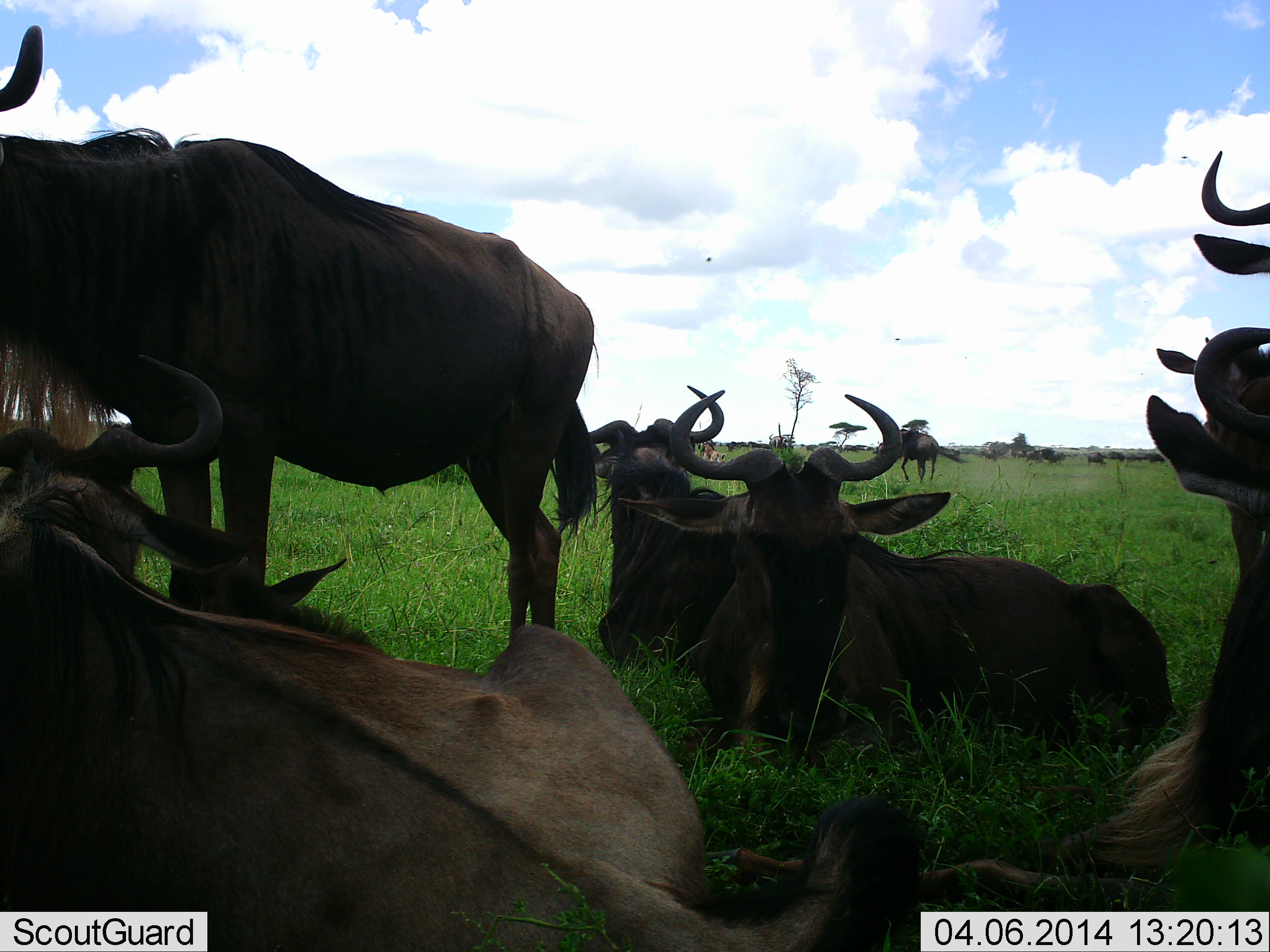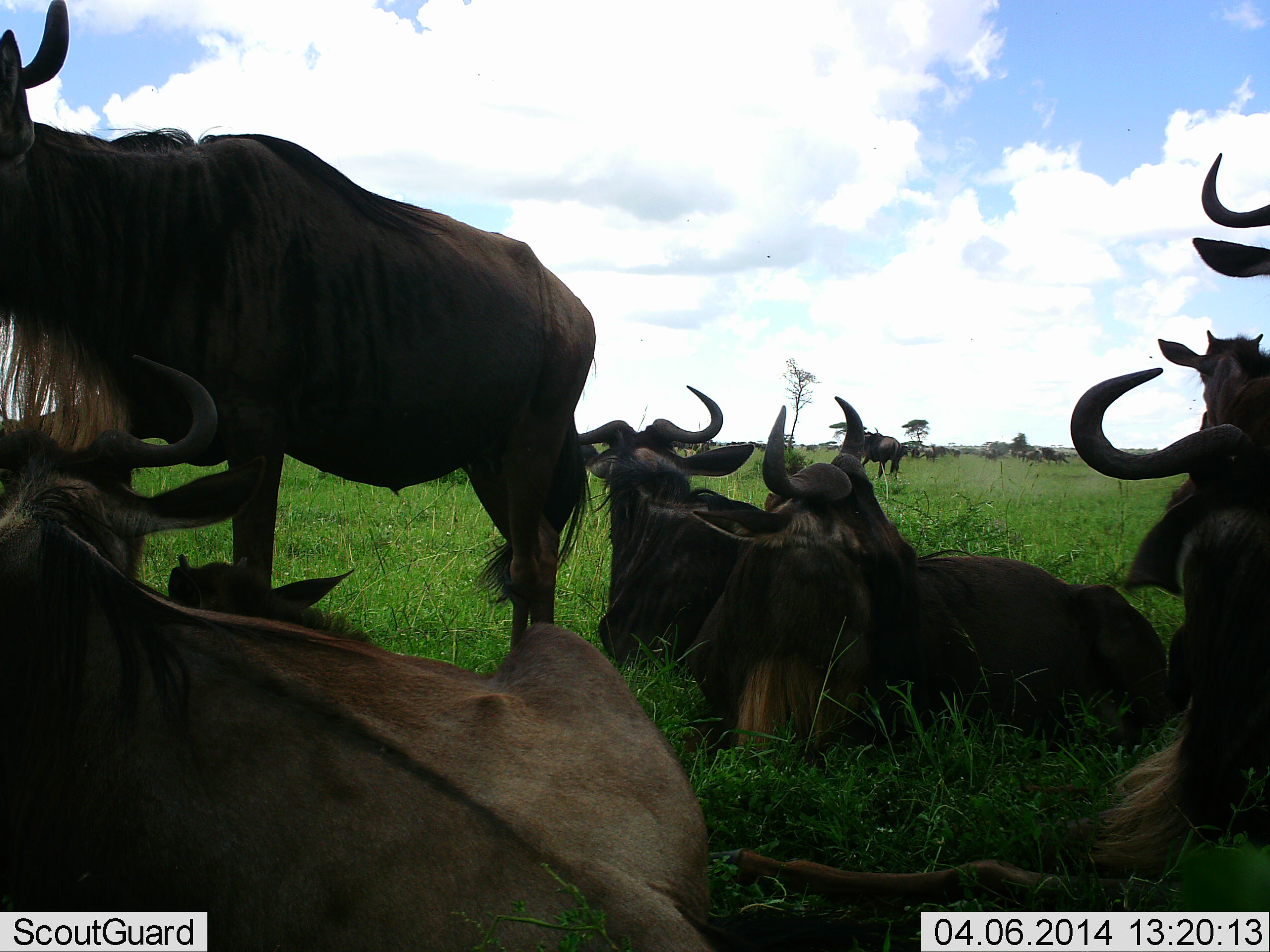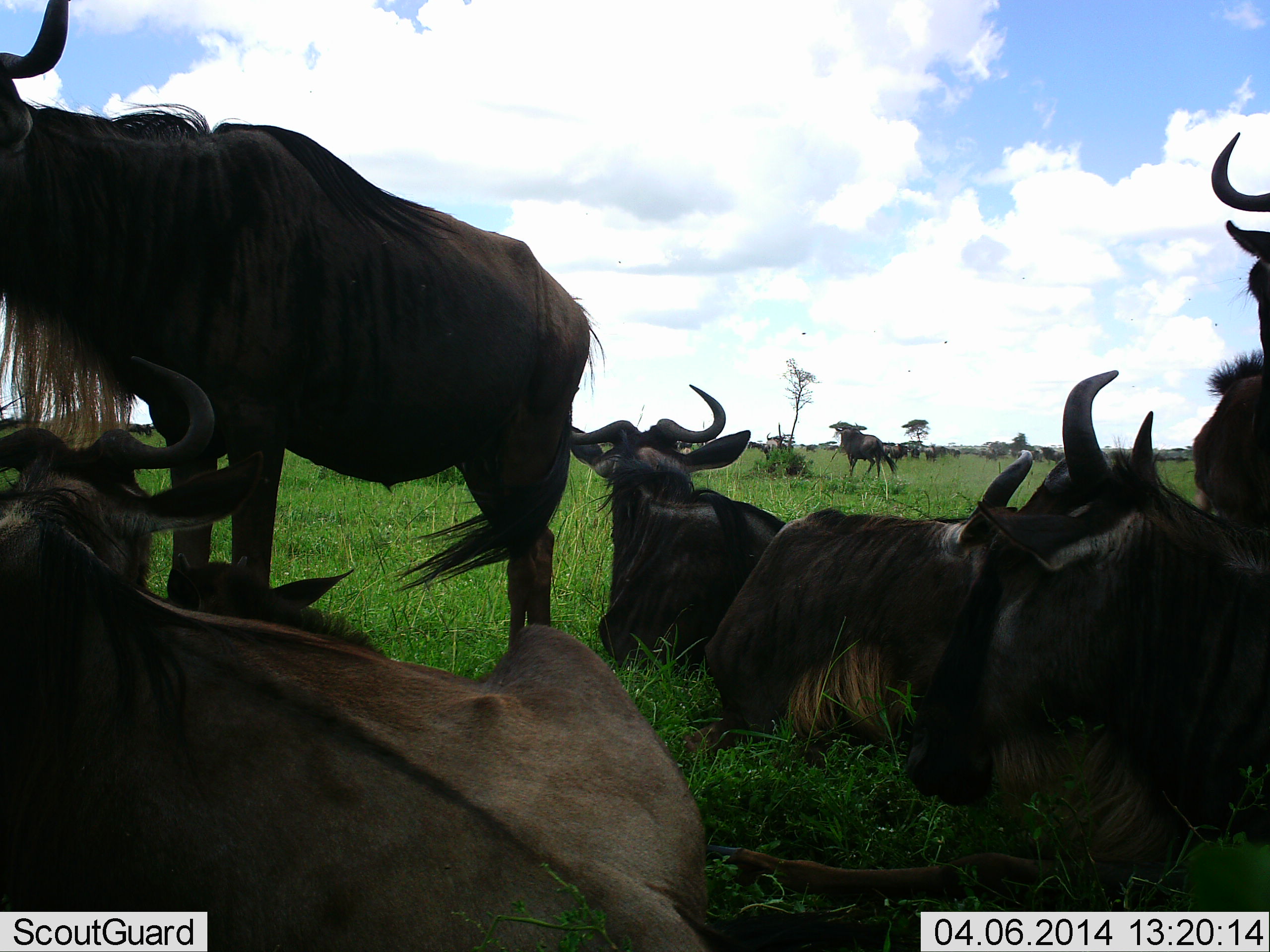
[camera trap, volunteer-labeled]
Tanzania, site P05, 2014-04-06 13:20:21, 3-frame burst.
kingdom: Animalia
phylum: Chordata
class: Mammalia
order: Artiodactyla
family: Bovidae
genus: Connochaetes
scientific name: Connochaetes taurinus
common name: blue wildebeest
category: wildebeest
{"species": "wildebeest (blue wildebeest) (Connochaetes taurinus)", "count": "11-50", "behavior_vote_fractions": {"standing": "80%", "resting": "100%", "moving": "30%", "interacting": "10%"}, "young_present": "50%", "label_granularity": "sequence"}